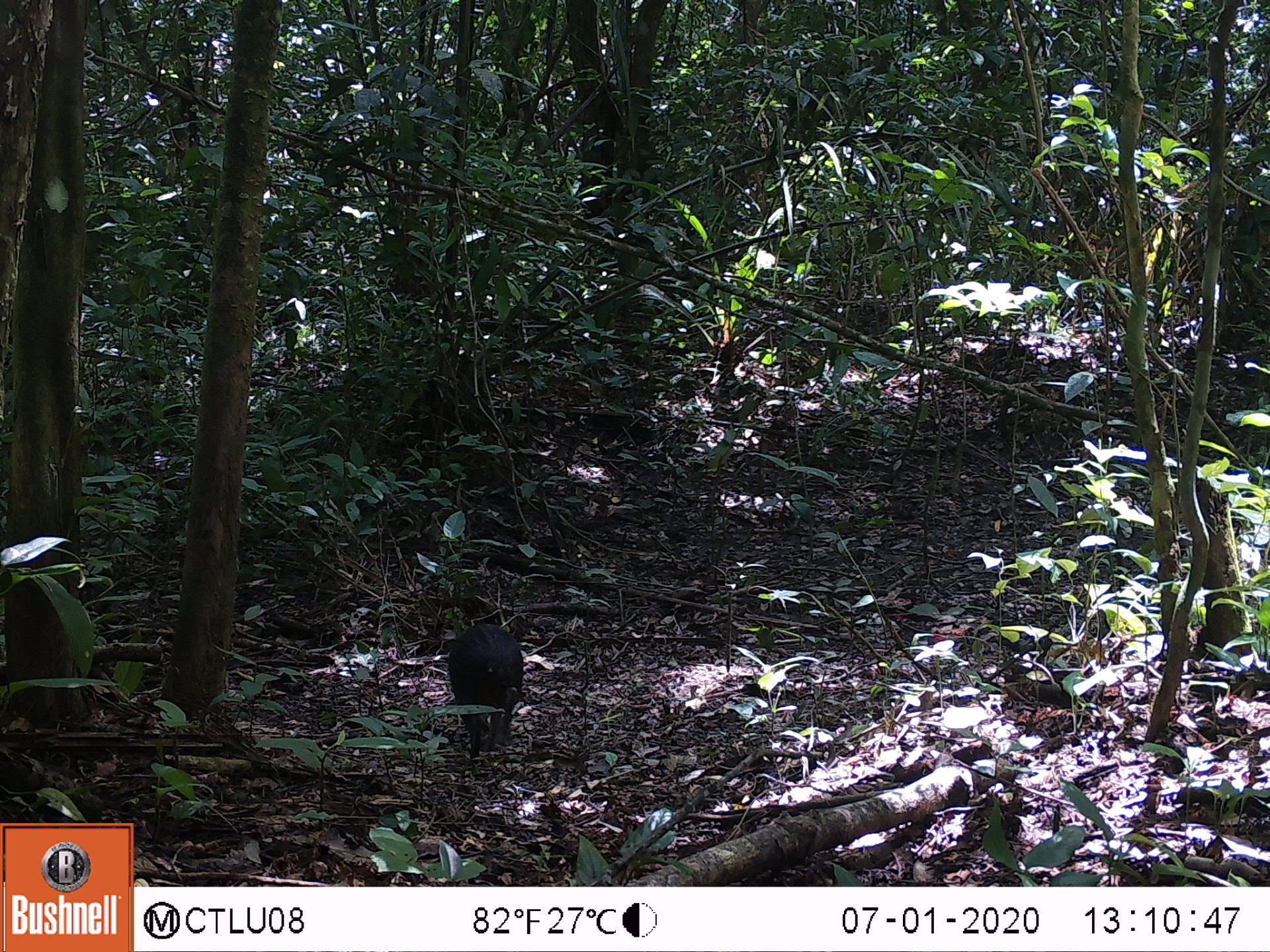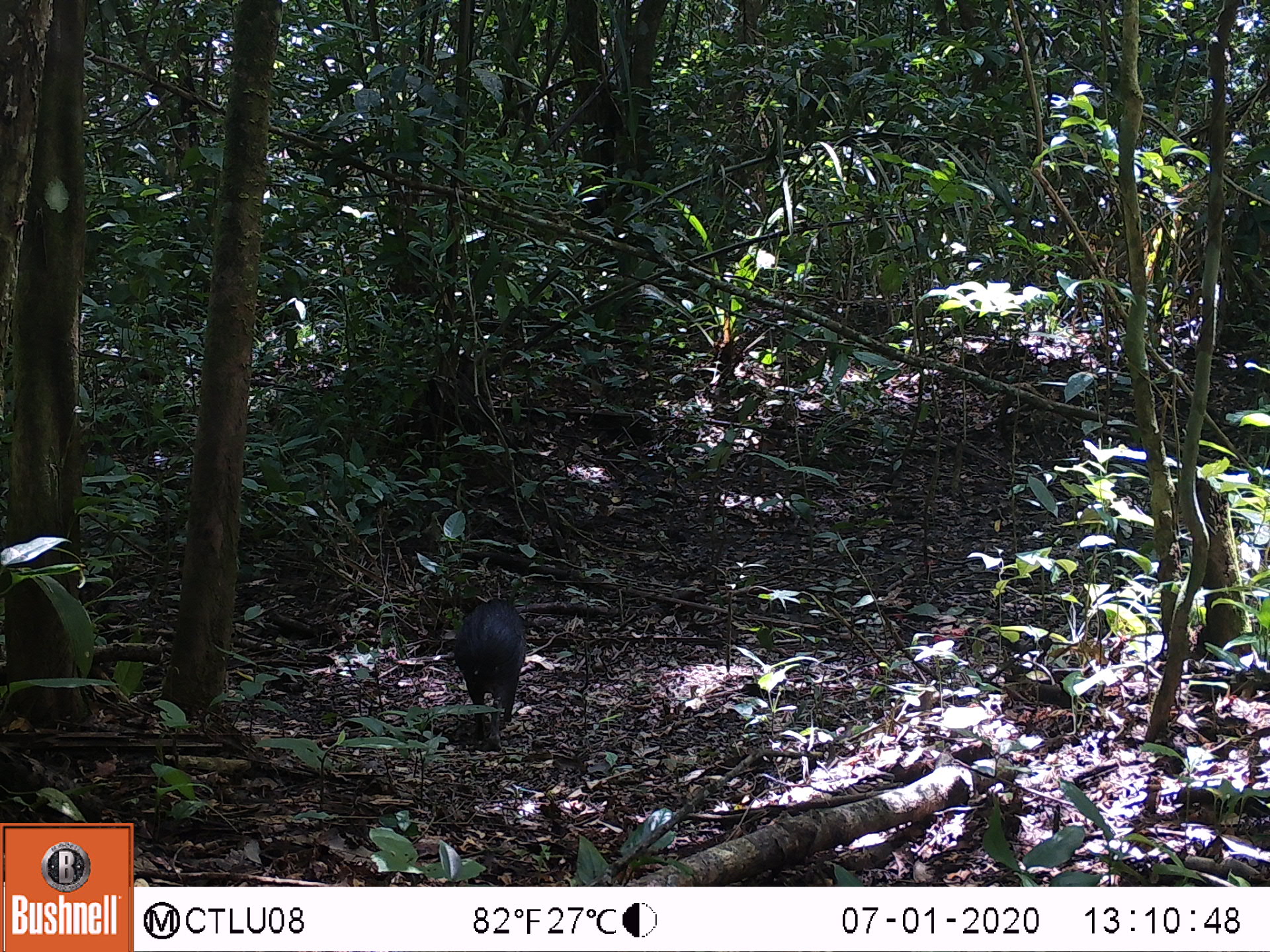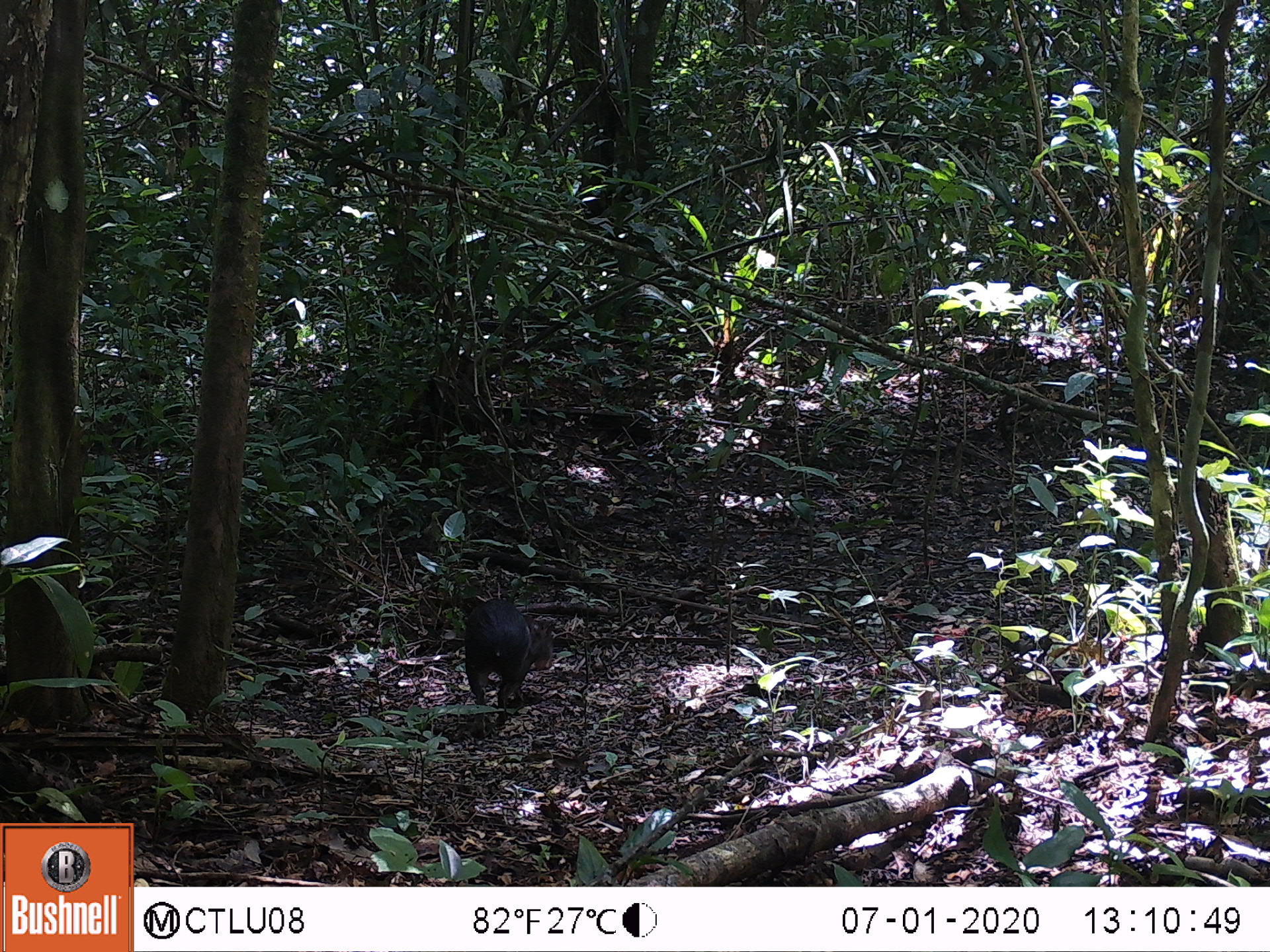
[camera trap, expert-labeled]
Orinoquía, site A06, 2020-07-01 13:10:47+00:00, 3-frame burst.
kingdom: Animalia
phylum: Chordata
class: Mammalia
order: Rodentia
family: Dasyproctidae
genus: Dasyprocta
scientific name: Dasyprocta fuliginosa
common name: black agouti